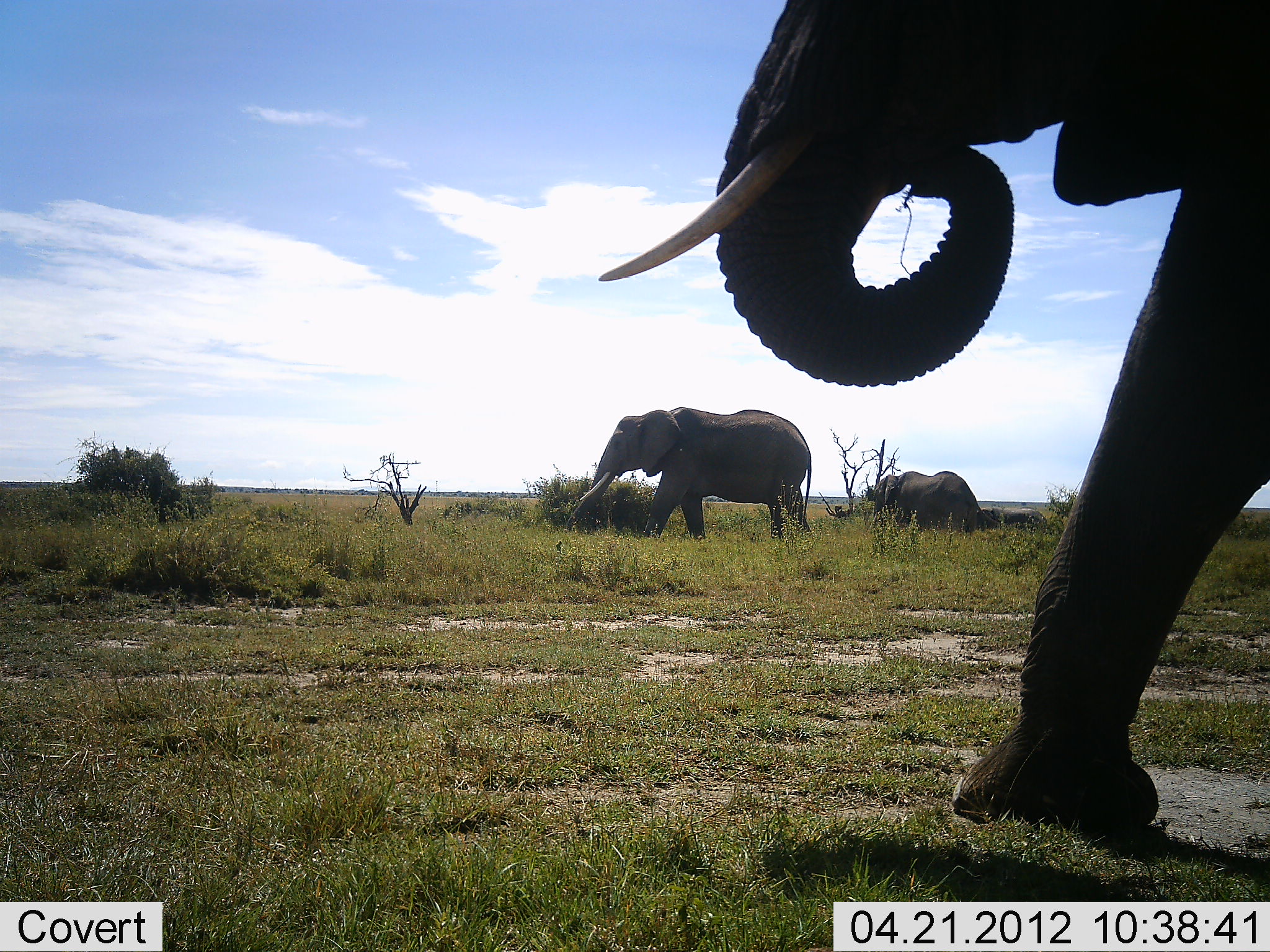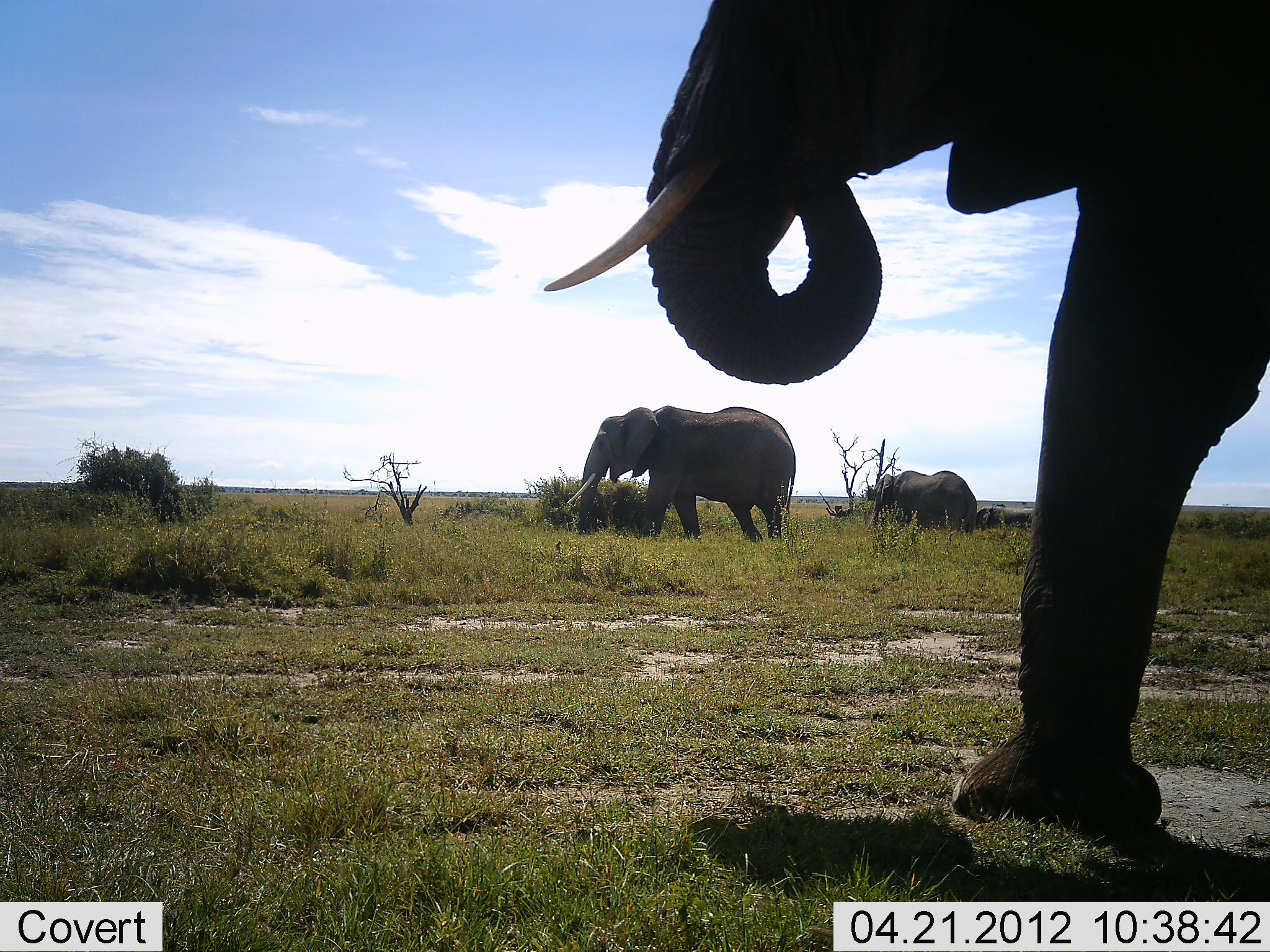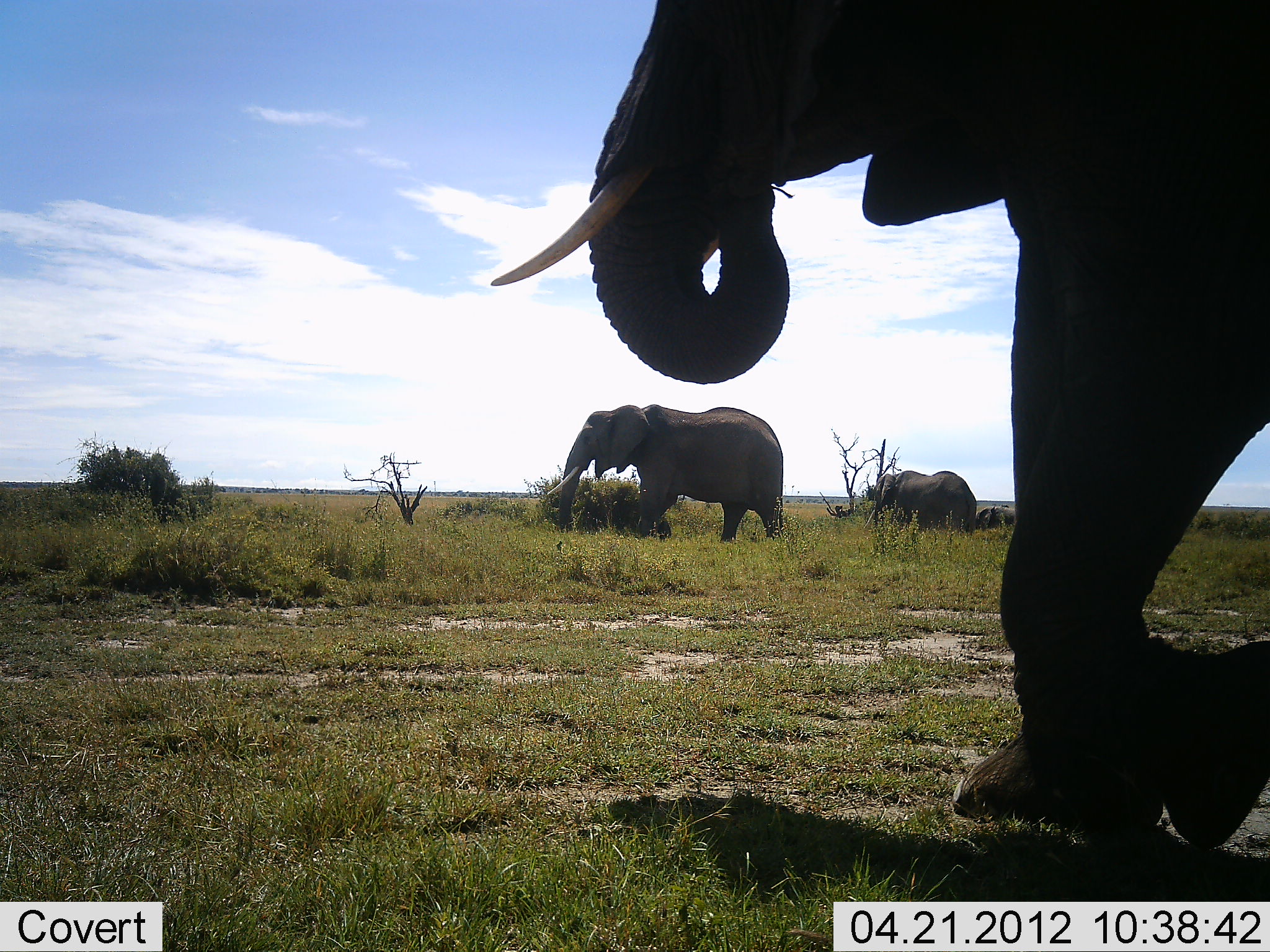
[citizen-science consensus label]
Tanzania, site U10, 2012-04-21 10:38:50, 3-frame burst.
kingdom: Animalia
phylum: Chordata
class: Mammalia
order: Proboscidea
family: Elephantidae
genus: Loxodonta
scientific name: Loxodonta africana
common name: african bush elephant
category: elephant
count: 3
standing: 50%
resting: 0%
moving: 83%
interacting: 0%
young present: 17%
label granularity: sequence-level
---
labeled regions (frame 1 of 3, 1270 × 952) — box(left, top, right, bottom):
animal: box(596, 0, 1270, 842); box(561, 407, 814, 545); box(869, 469, 1001, 533); box(974, 507, 1050, 532)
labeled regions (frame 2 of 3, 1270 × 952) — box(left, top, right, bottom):
animal: box(543, 0, 1270, 844); box(565, 404, 798, 552); box(866, 468, 978, 540); box(976, 503, 1034, 528)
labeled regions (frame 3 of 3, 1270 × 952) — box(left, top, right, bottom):
animal: box(488, 0, 1270, 850); box(546, 403, 788, 546); box(862, 469, 979, 542); box(976, 505, 1017, 533)